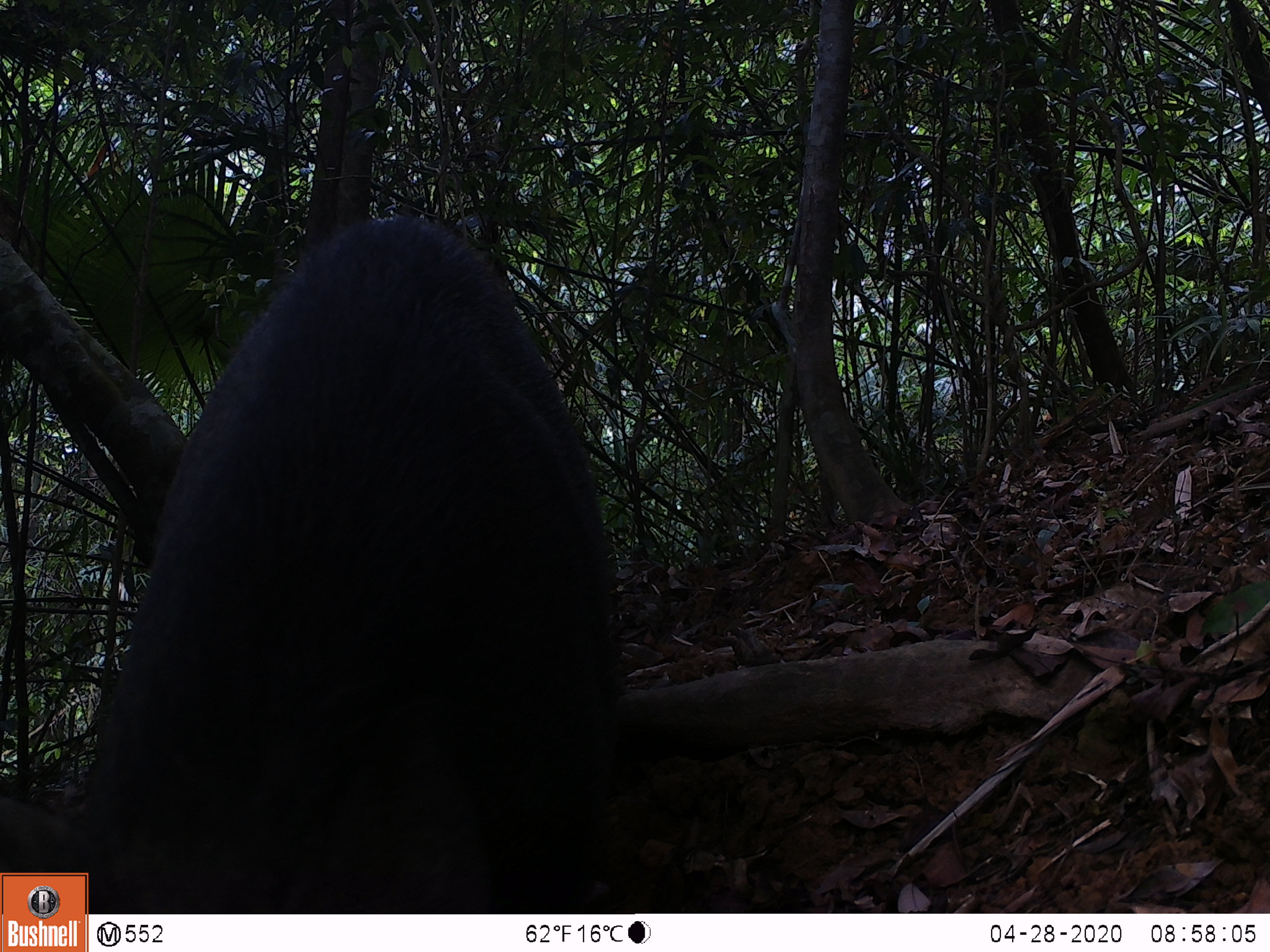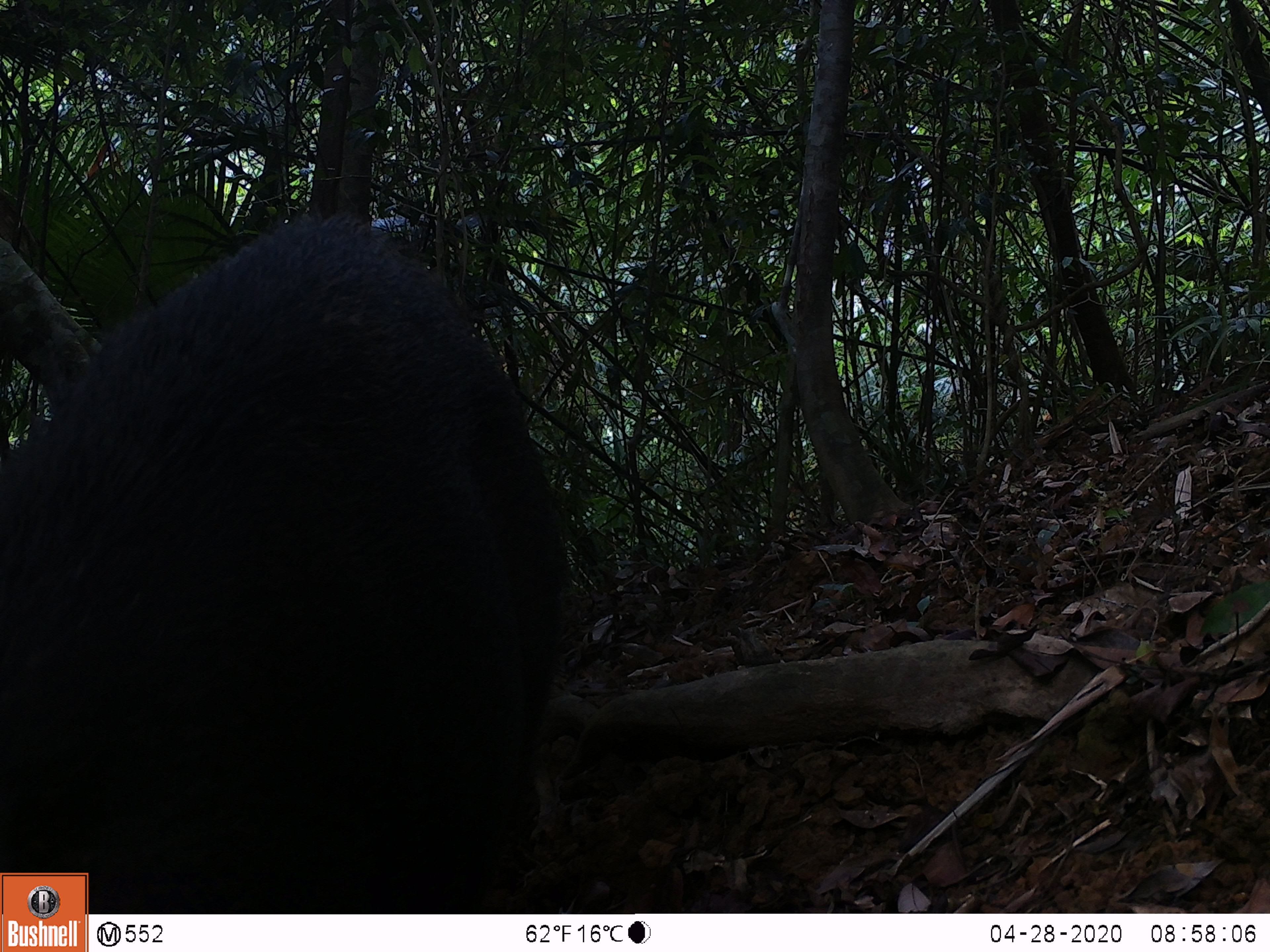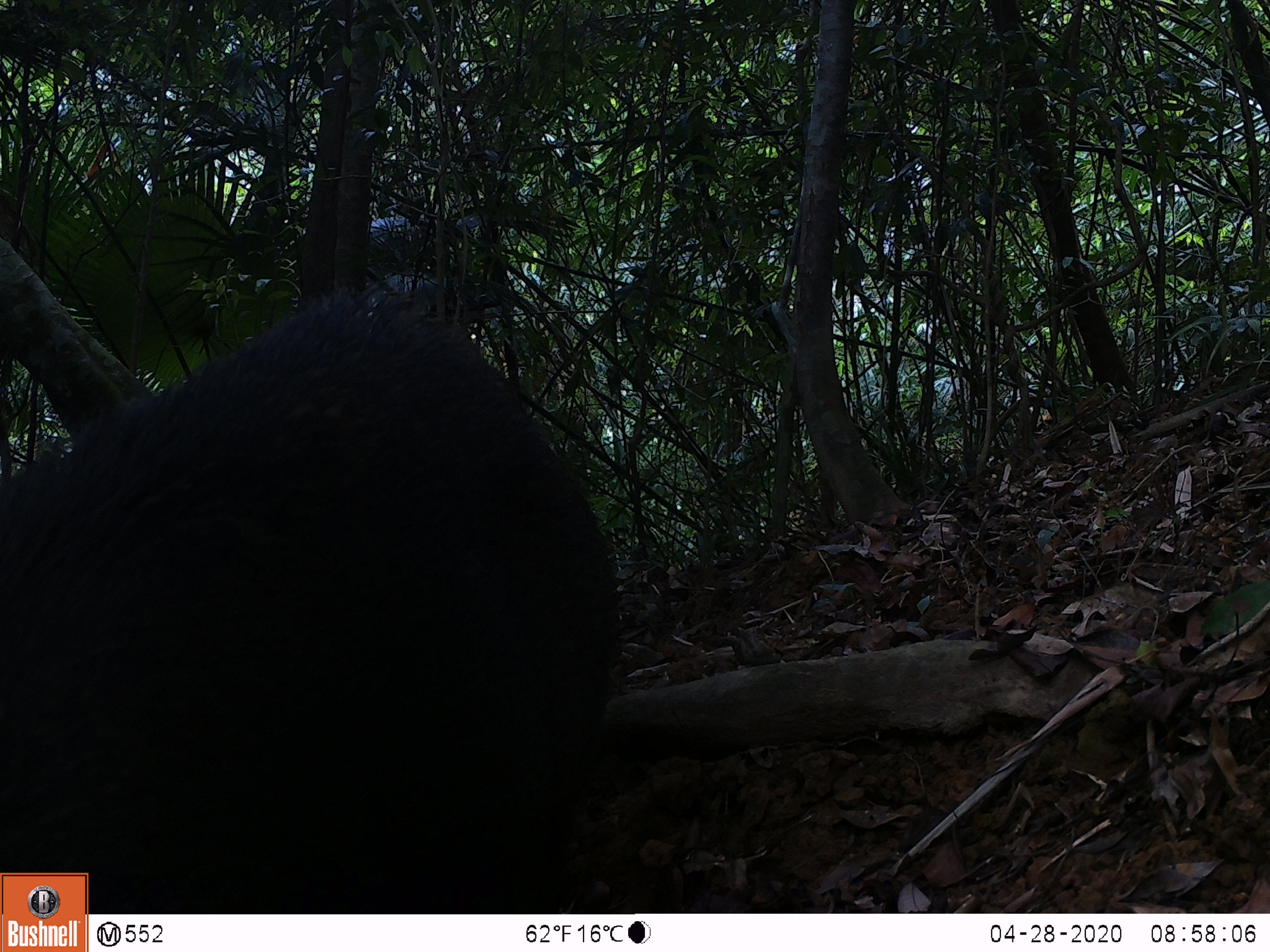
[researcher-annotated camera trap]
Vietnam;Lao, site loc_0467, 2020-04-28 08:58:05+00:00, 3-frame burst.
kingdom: Animalia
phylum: Chordata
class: Mammalia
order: Artiodactyla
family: Suidae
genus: Sus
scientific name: Sus scrofa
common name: eurasian wild pig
Eurasian wild pig (Sus scrofa). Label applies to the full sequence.